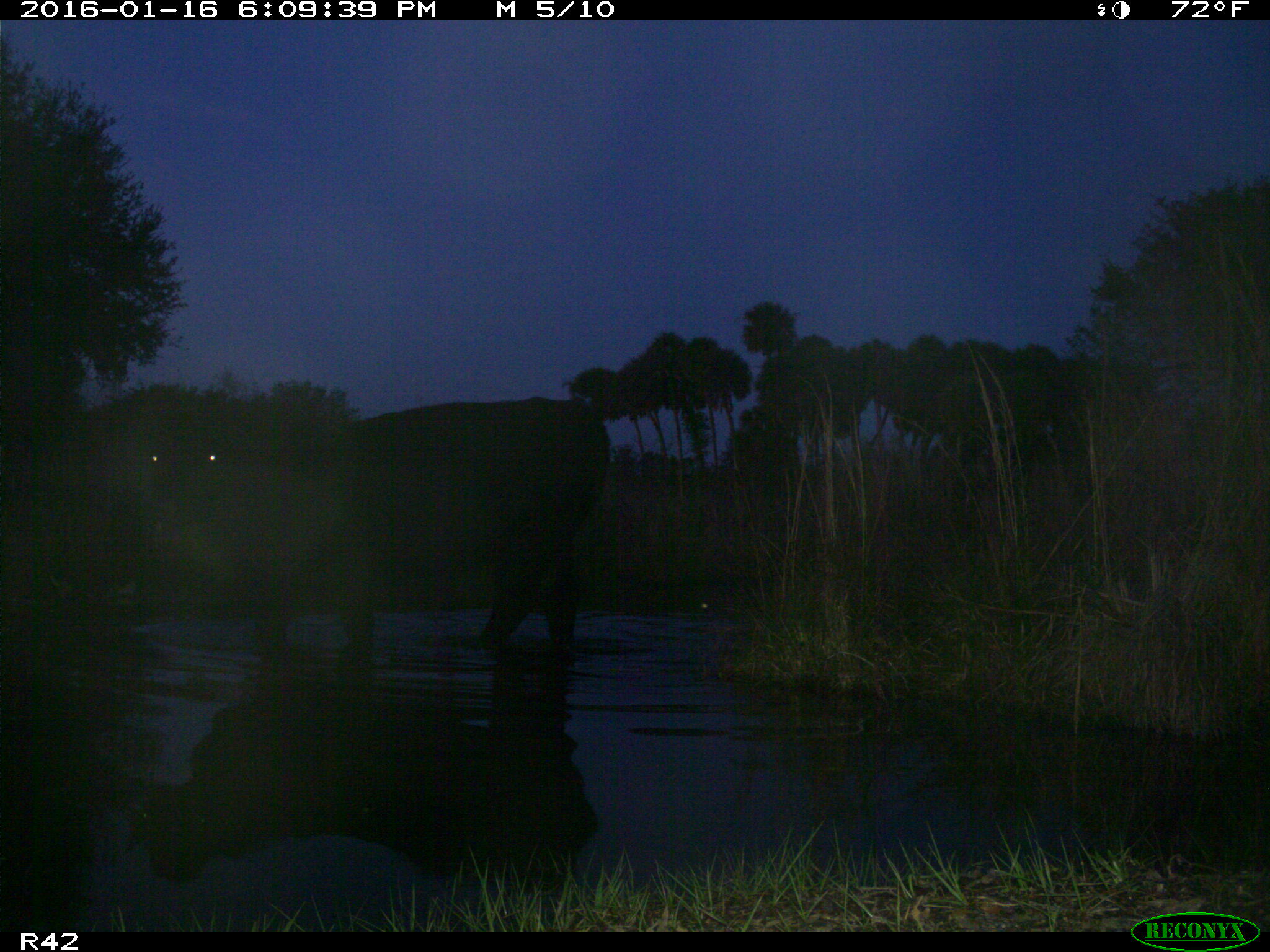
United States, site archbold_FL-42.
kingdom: Animalia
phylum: Chordata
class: Mammalia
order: Artiodactyla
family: Bovidae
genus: Bos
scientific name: Bos taurus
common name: domestic cow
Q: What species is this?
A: Bos taurus (domestic cow).